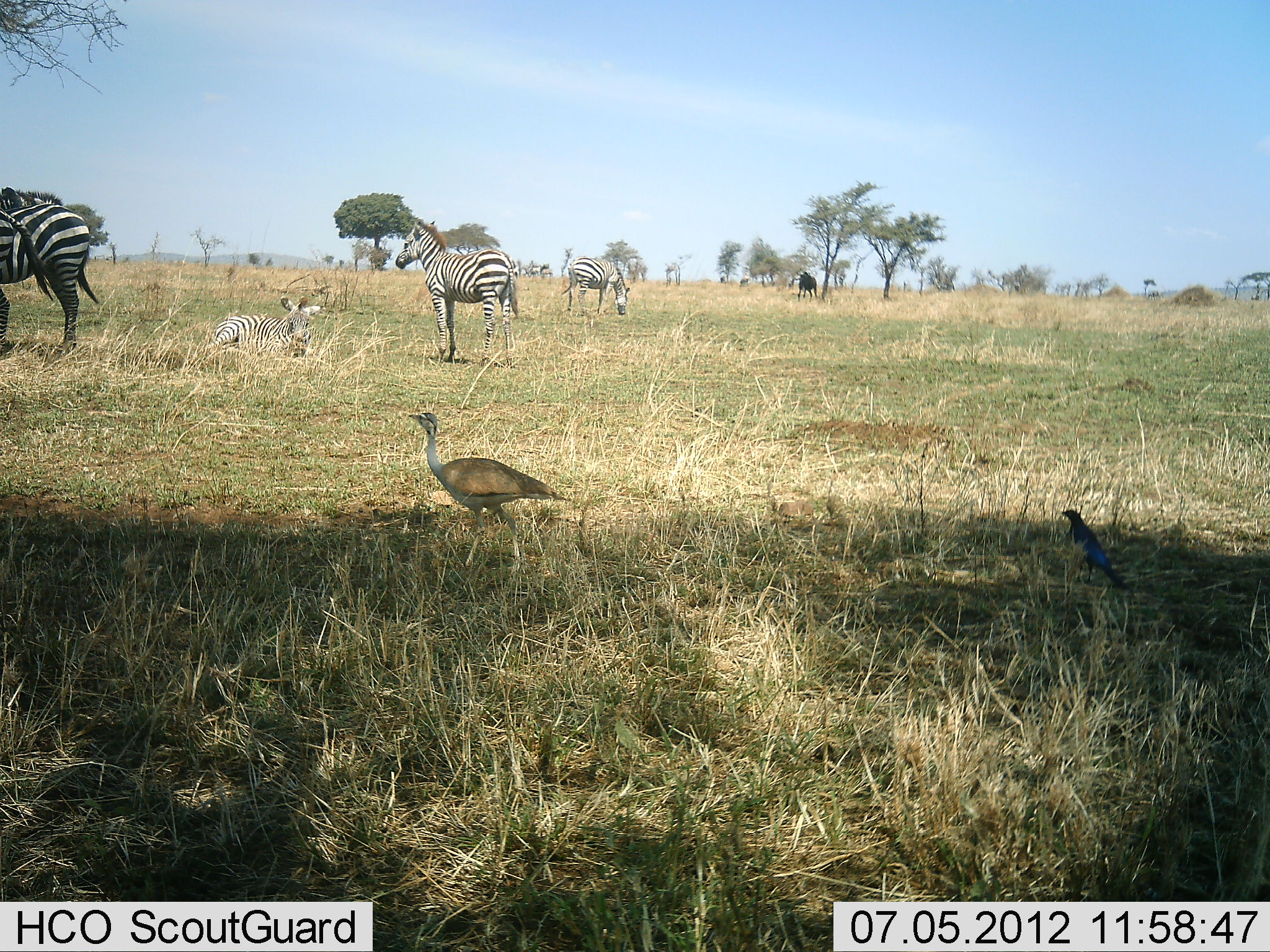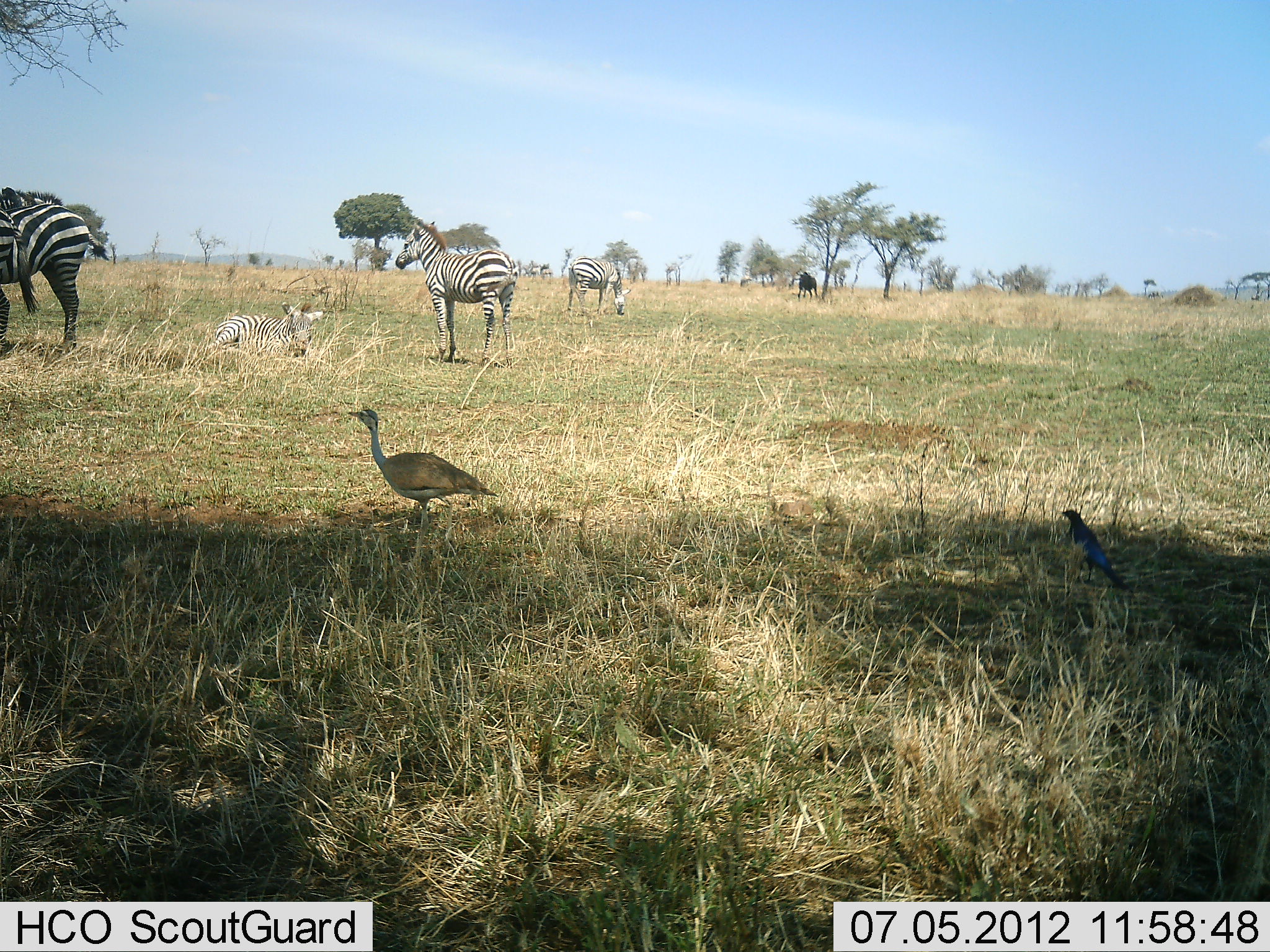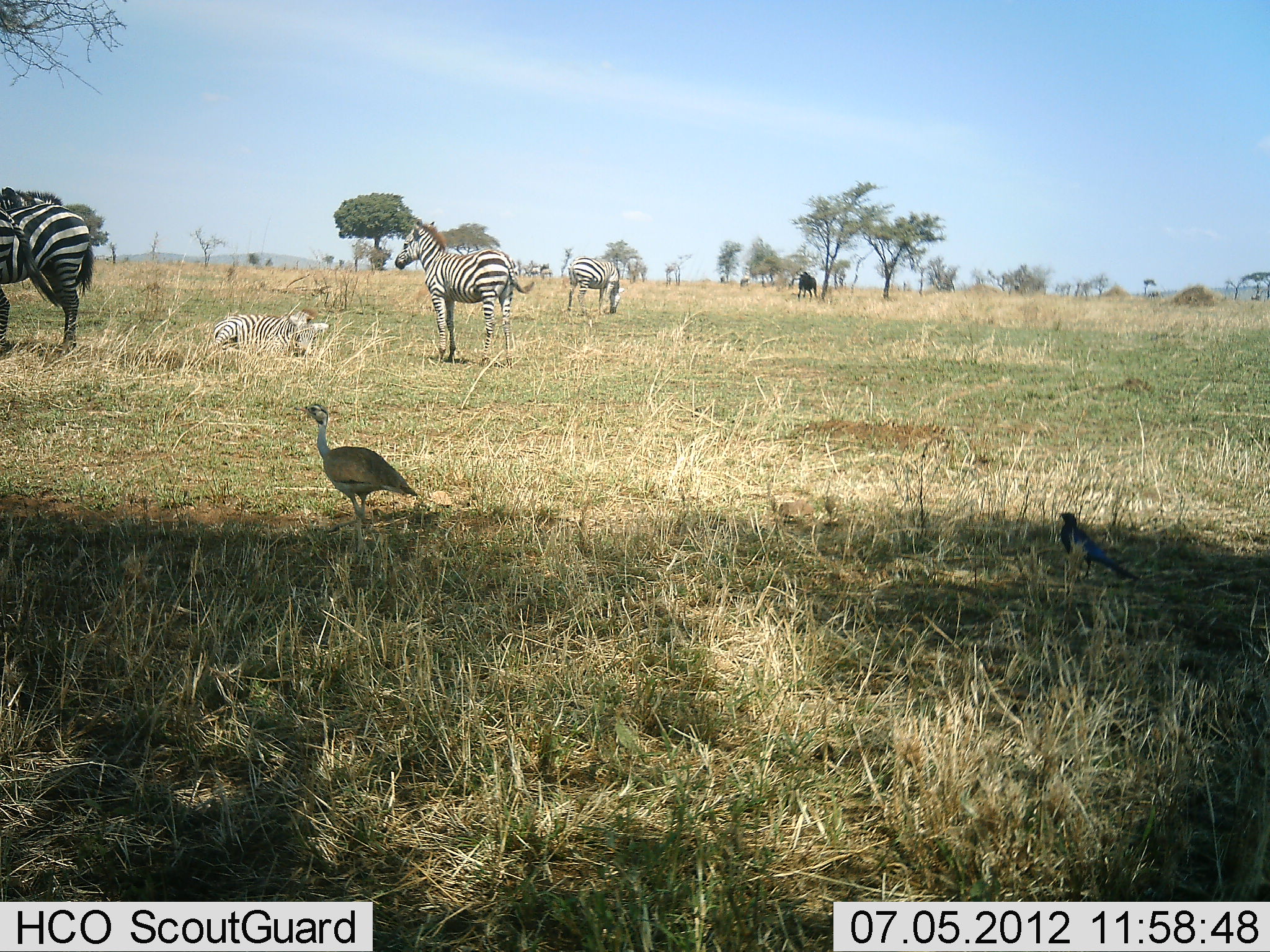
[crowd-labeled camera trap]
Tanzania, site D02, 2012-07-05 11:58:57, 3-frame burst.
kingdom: Animalia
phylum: Chordata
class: Aves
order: Otidiformes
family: Otididae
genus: Ardeotis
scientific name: Ardeotis kori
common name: kori bustard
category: koribustard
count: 1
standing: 23%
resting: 0%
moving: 85%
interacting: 0%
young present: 0%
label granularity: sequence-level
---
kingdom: Animalia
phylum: Chordata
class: Aves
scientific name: Aves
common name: bird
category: otherbird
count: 1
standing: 81%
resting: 5%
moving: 29%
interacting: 0%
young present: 0%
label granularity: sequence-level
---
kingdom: Animalia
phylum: Chordata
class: Mammalia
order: Perissodactyla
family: Equidae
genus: Equus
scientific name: Equus quagga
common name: plains zebra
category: zebra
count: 5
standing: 96%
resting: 83%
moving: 9%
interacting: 0%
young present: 22%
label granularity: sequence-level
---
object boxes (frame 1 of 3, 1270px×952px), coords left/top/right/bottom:
animal: 407/411/573/581; 407/410/569/578; 395/219/522/373; 395/221/520/368; 0/187/102/358; 1/187/100/353; 1057/504/1134/595; 210/295/321/358; 209/296/321/358; 1062/510/1131/590; 558/254/631/319; 560/255/630/315; 796/269/820/302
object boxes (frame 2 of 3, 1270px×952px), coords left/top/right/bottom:
animal: 346/407/500/573; 347/408/498/563; 0/186/110/360; 394/220/519/369; 394/222/519/369; 0/188/108/357; 202/301/325/370; 1058/502/1141/598; 205/302/323/359; 1061/510/1128/590; 567/256/632/321; 567/256/631/316; 796/271/821/303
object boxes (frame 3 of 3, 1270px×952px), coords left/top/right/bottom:
animal: 394/219/536/372; 394/219/535/367; 294/402/422/555; 297/403/416/555; 1/186/95/358; 0/202/95/363; 1052/506/1144/590; 208/308/331/369; 0/209/62/306; 1057/512/1139/583; 210/309/329/357; 566/255/626/326; 567/255/625/315; 0/187/56/217; 796/273/820/301